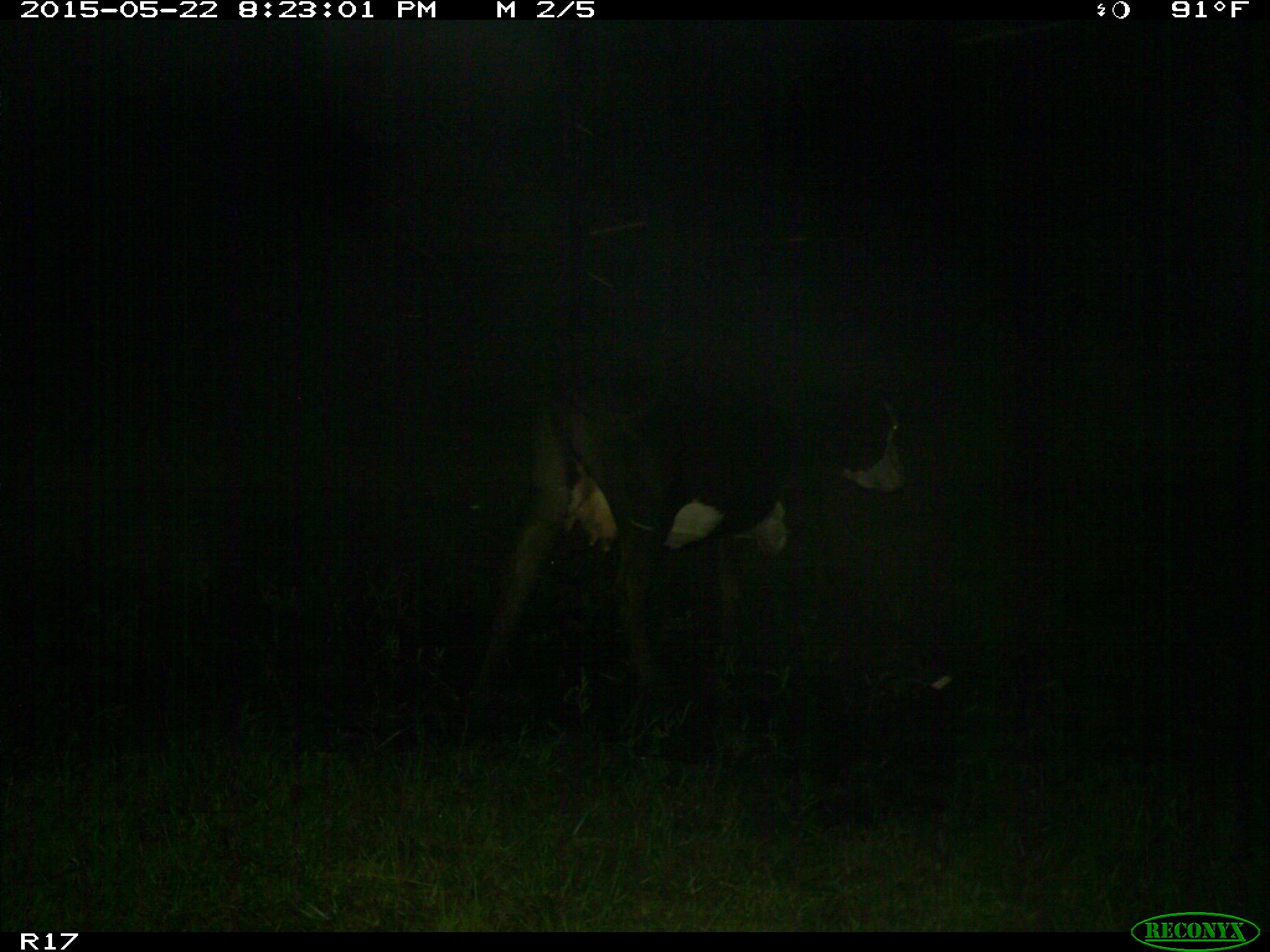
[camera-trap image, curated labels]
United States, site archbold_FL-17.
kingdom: Animalia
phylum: Chordata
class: Mammalia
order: Artiodactyla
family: Bovidae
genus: Bos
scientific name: Bos taurus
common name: domestic cow